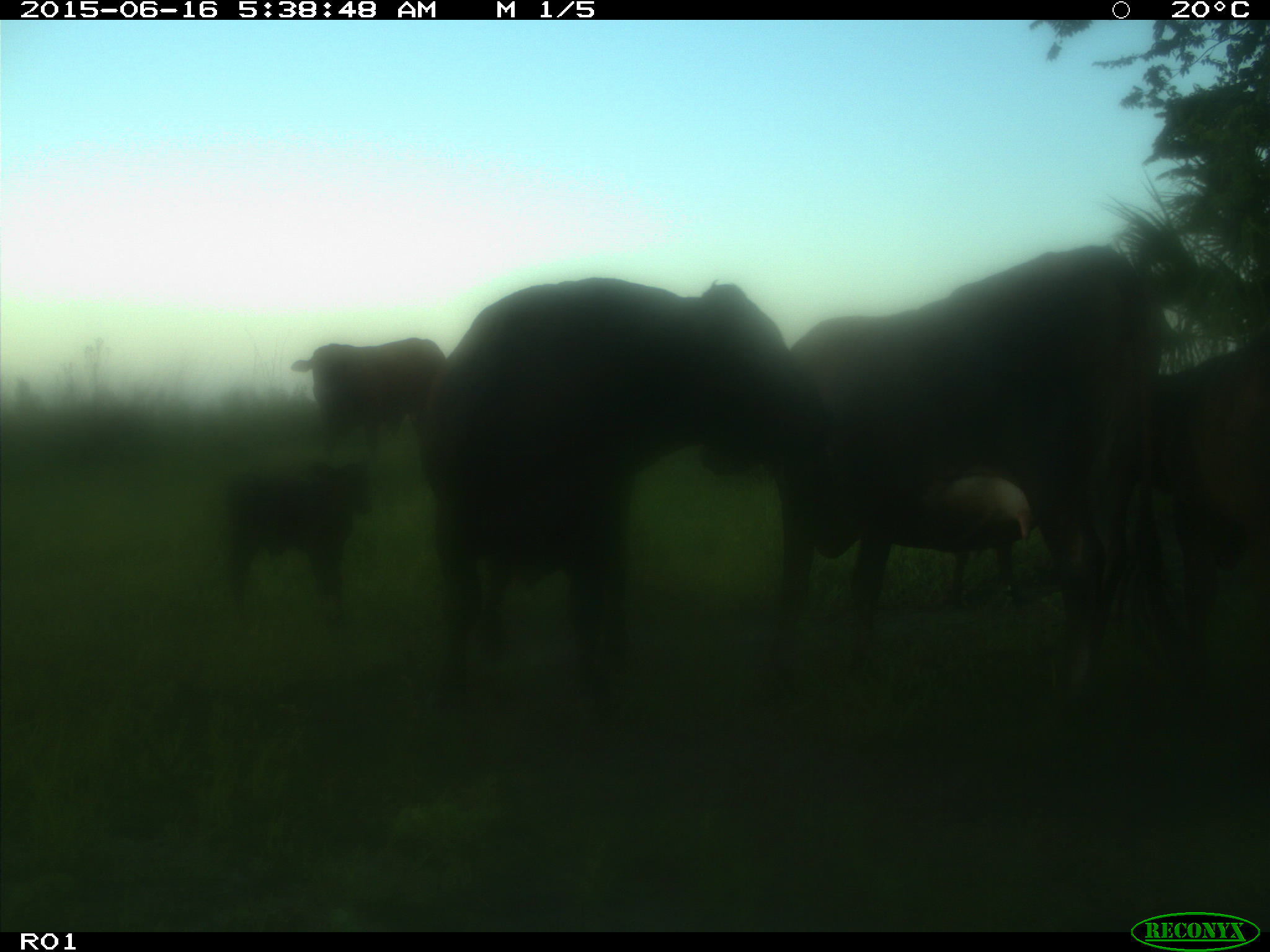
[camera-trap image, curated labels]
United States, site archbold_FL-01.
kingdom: Animalia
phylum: Chordata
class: Mammalia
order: Artiodactyla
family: Bovidae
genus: Bos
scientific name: Bos taurus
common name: domestic cow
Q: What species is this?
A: Bos taurus (domestic cow).